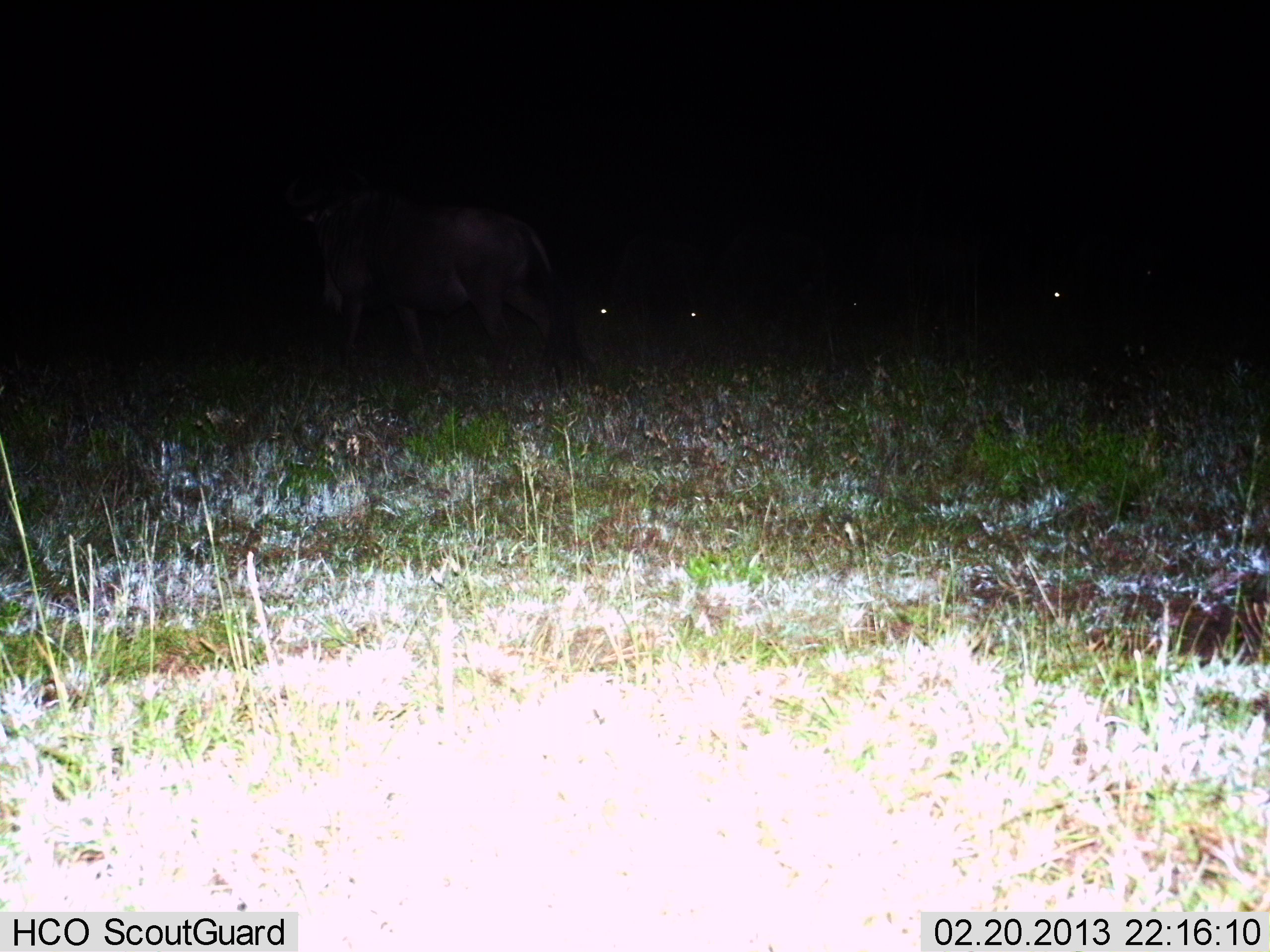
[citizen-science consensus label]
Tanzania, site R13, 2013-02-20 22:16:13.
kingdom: Animalia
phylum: Chordata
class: Mammalia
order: Artiodactyla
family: Bovidae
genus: Connochaetes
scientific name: Connochaetes taurinus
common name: blue wildebeest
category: wildebeest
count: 3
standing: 44%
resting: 12%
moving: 56%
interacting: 0%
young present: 0%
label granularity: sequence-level